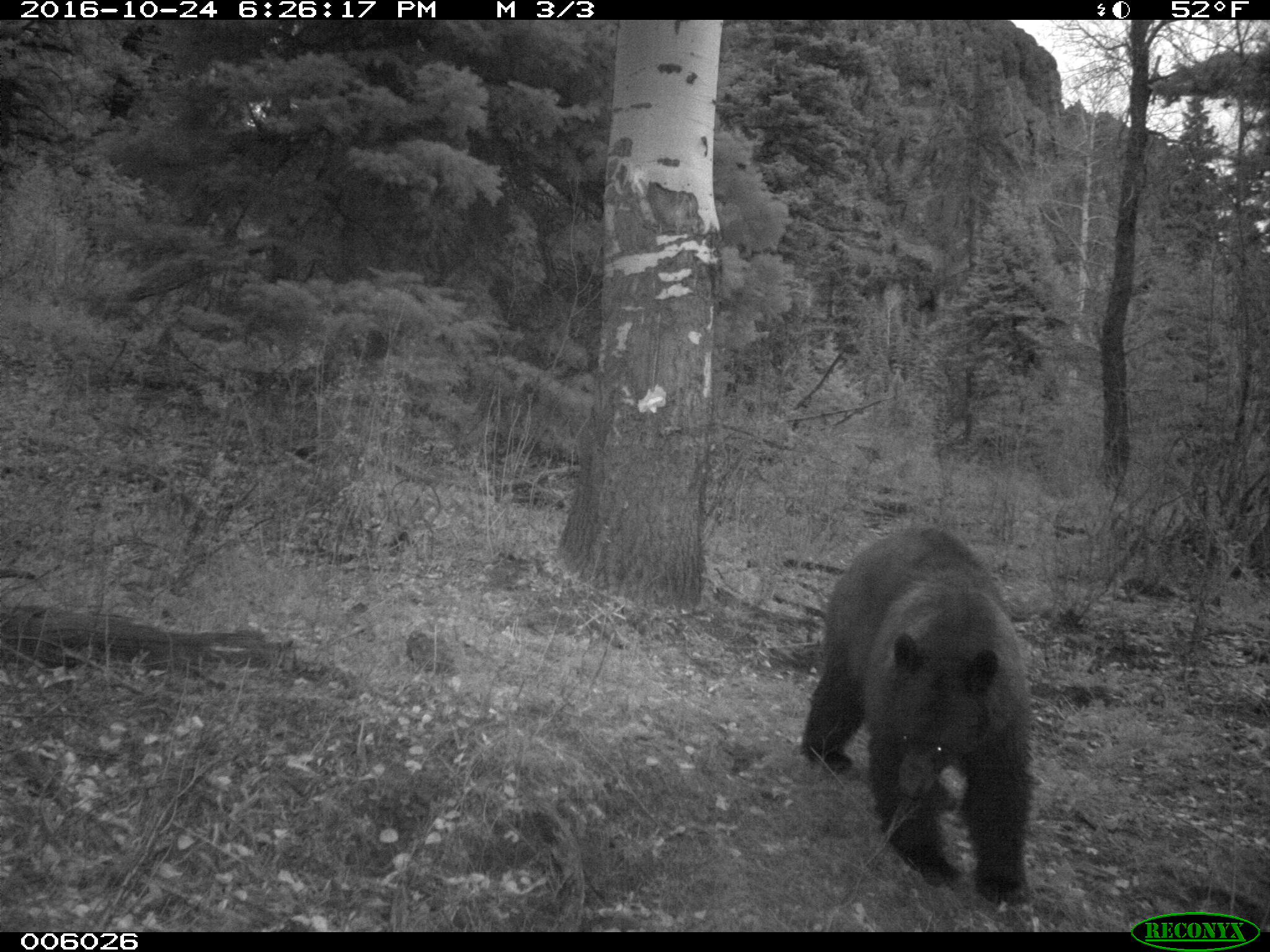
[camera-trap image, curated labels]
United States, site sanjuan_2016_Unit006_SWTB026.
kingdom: Animalia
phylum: Chordata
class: Mammalia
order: Carnivora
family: Ursidae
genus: Ursus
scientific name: Ursus americanus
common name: american black bear